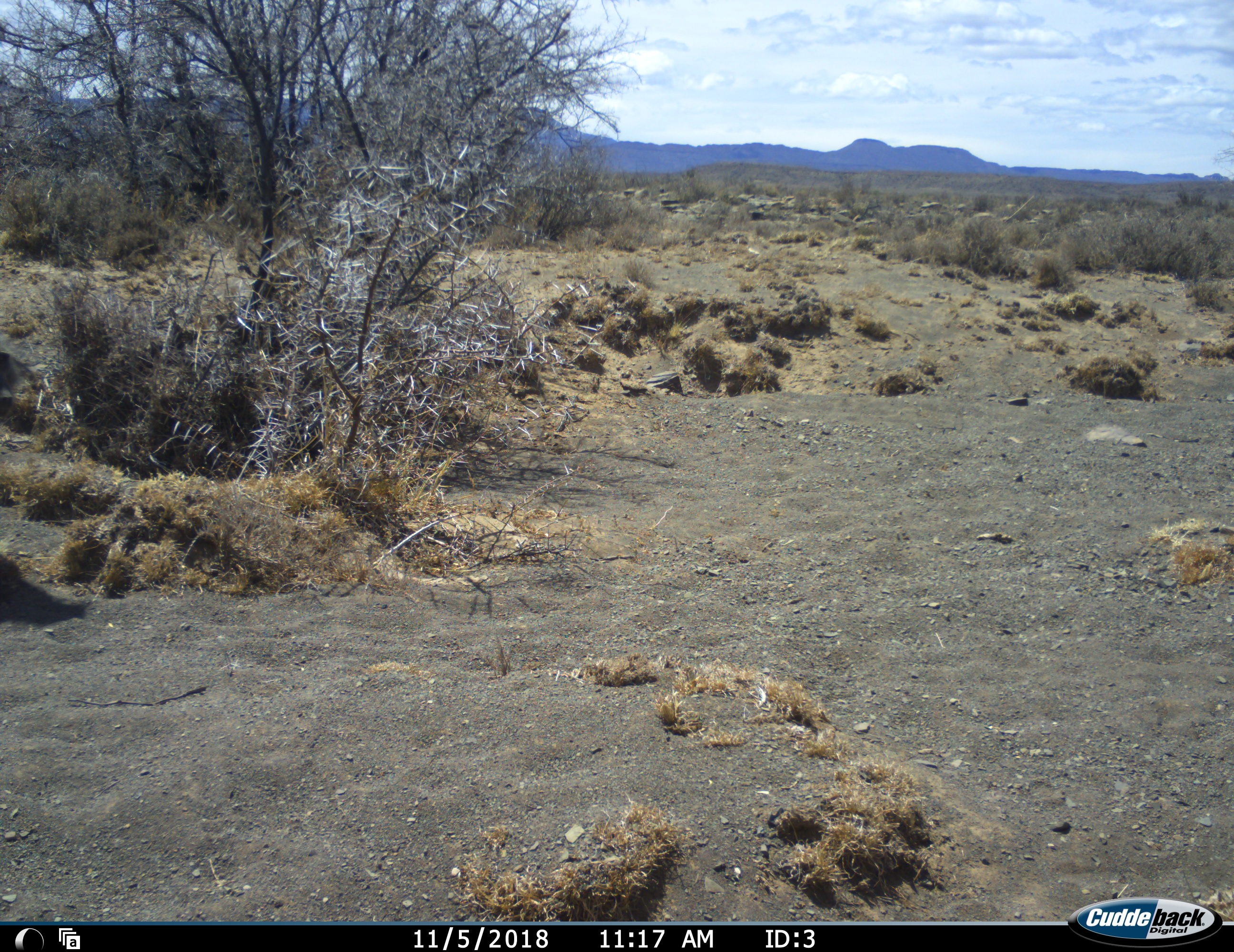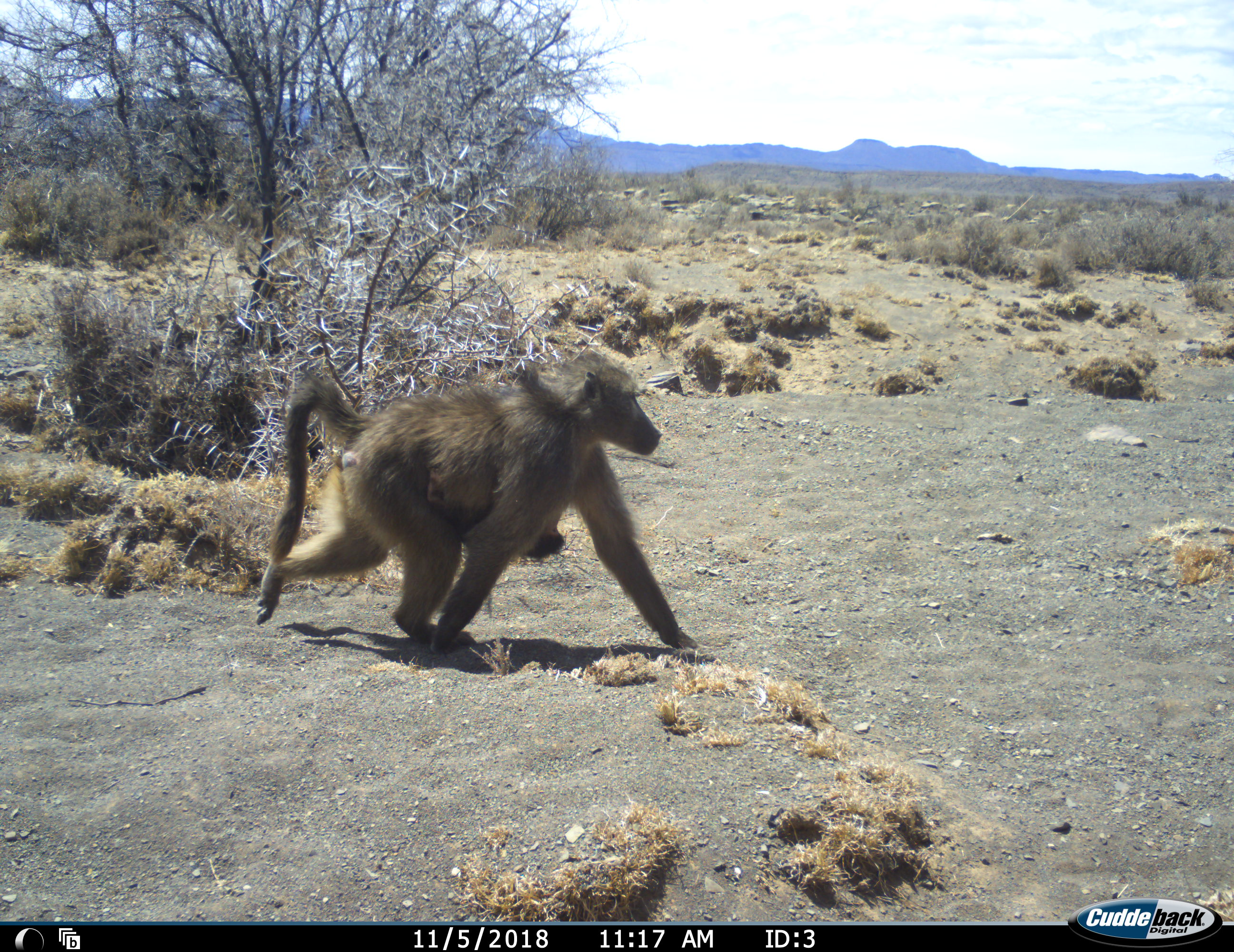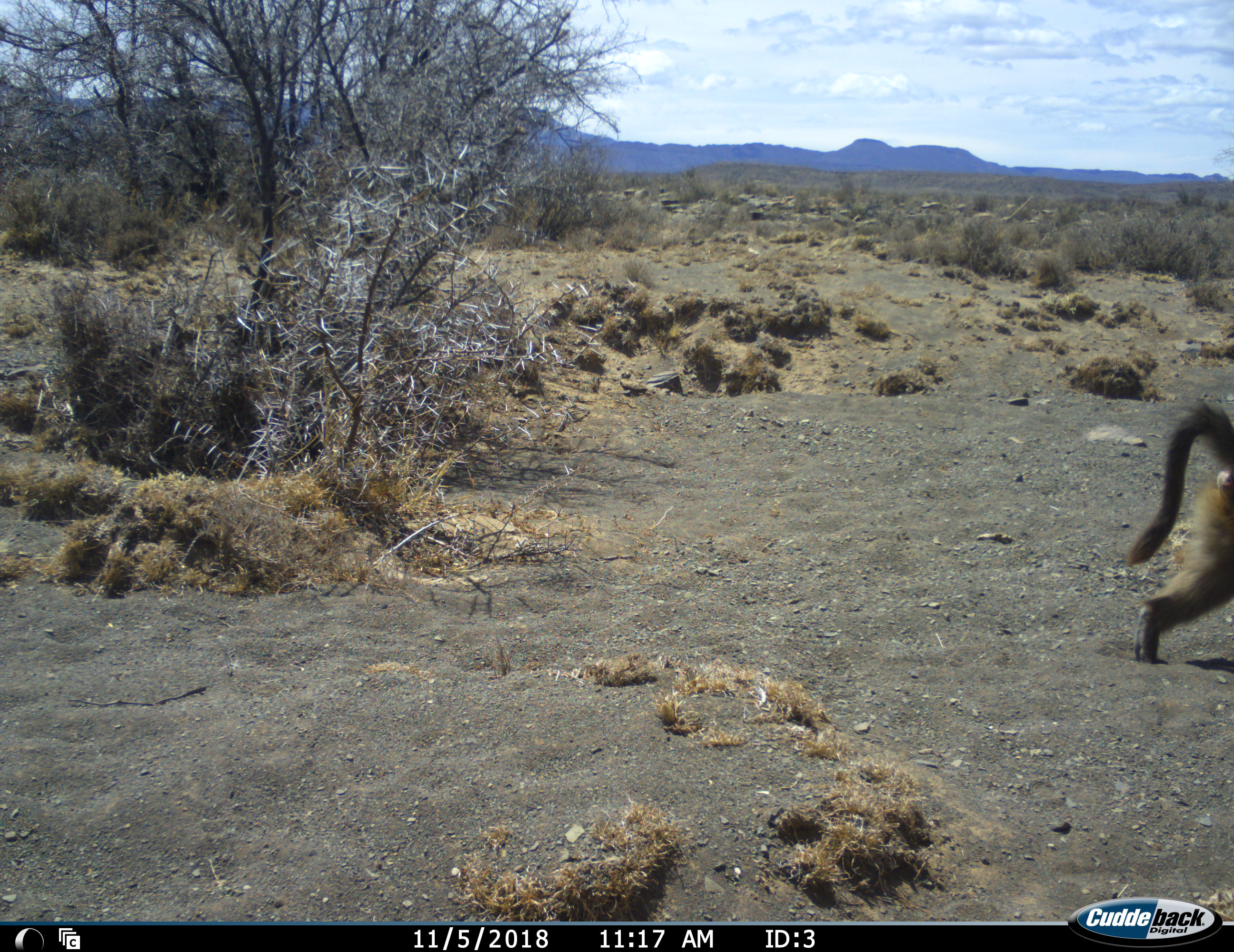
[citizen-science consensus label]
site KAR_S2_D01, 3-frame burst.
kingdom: Animalia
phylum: Chordata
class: Mammalia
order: Primates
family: Cercopithecidae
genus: Papio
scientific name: Papio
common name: baboon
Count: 2.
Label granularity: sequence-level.